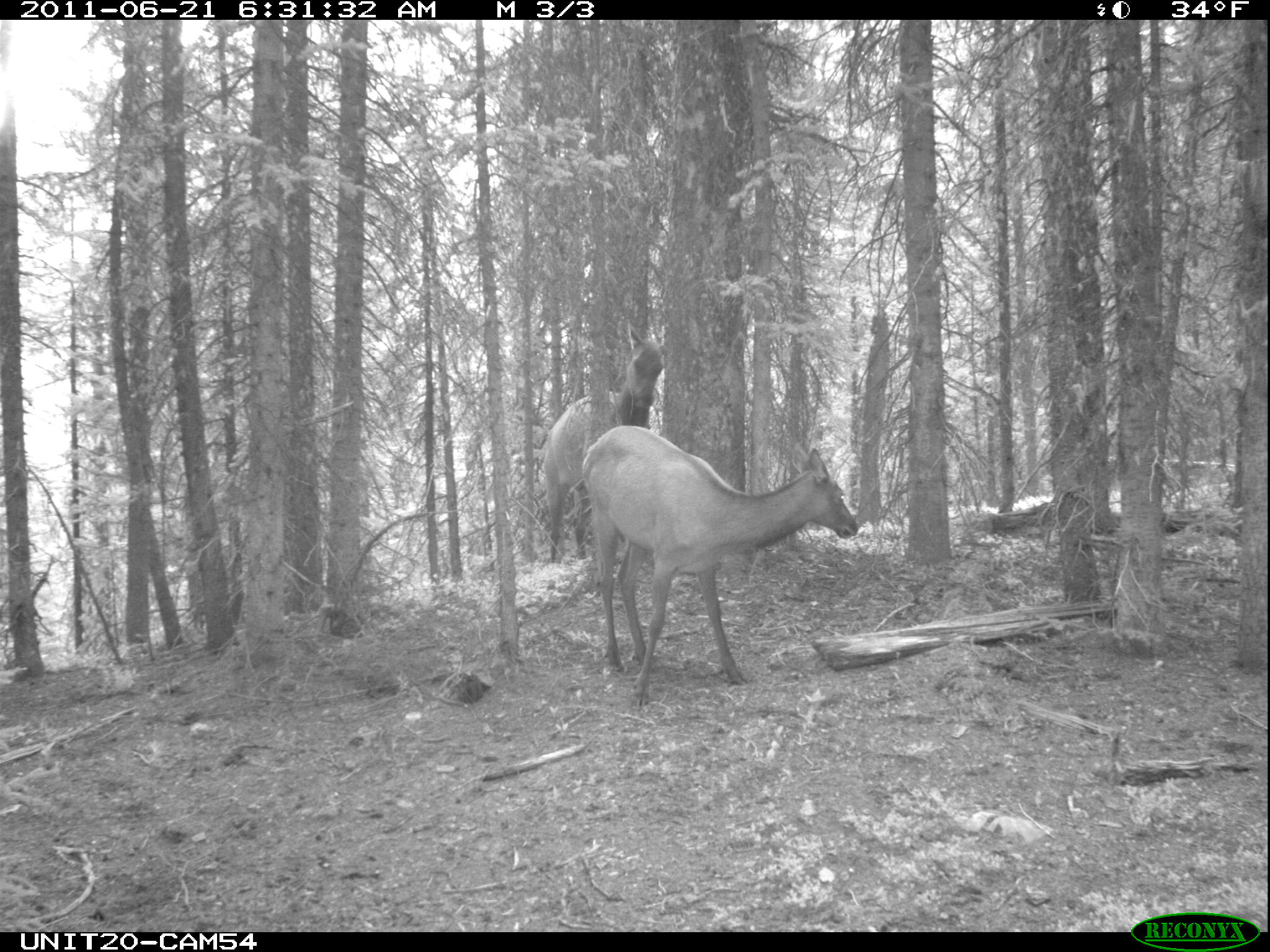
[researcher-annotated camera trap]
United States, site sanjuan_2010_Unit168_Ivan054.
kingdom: Animalia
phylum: Chordata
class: Mammalia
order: Artiodactyla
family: Cervidae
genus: Cervus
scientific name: Cervus elaphus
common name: red deer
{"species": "Cervus elaphus (red deer)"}